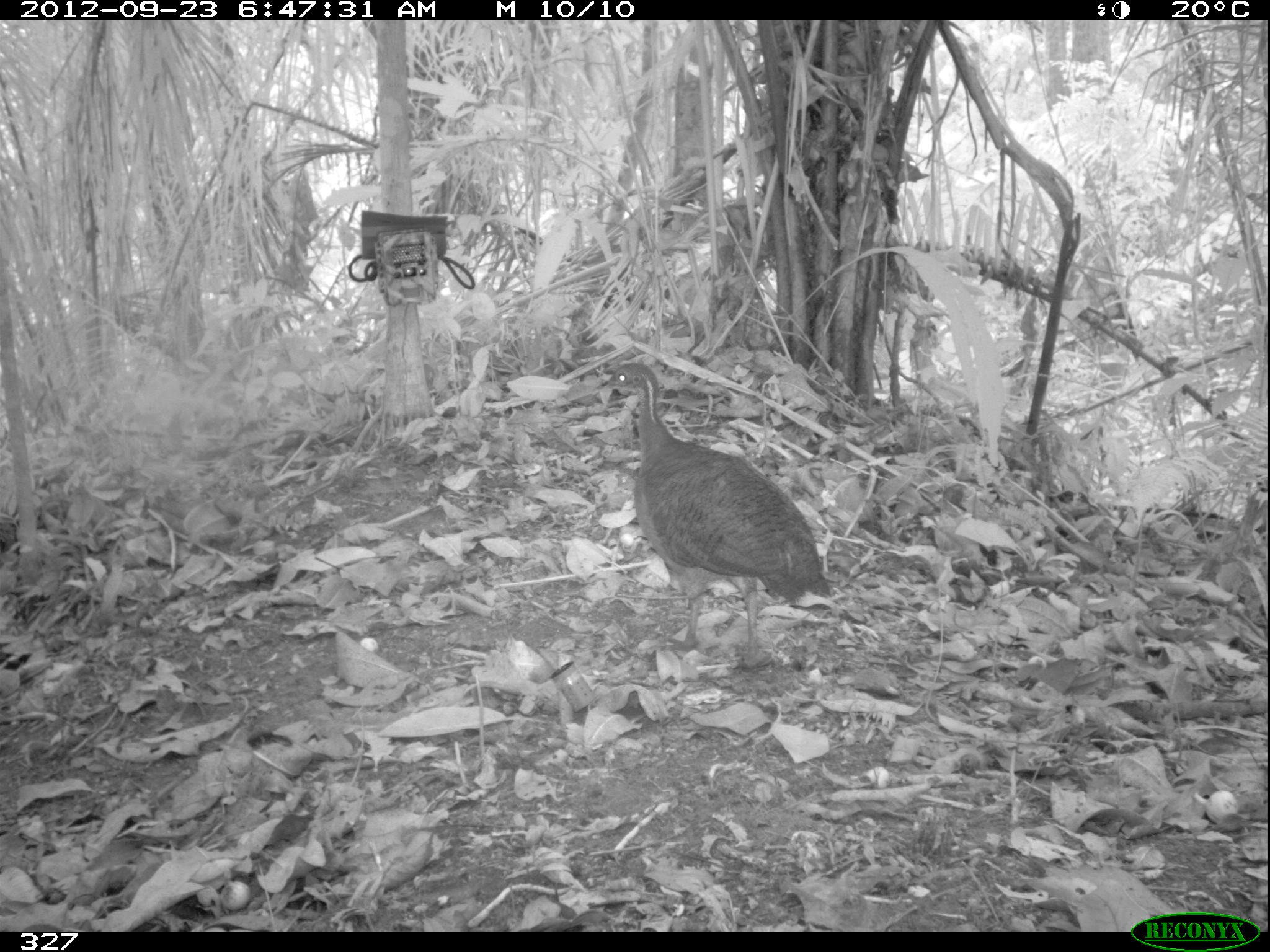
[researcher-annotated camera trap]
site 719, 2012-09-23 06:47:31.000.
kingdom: Animalia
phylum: Chordata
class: Aves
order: Galliformes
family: Phasianidae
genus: Alectoris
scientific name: Alectoris rufa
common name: red-legged partridge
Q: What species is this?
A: Alectoris rufa (red-legged partridge).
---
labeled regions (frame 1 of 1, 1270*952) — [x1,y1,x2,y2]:
alectoris rufa: [593,361,830,656]